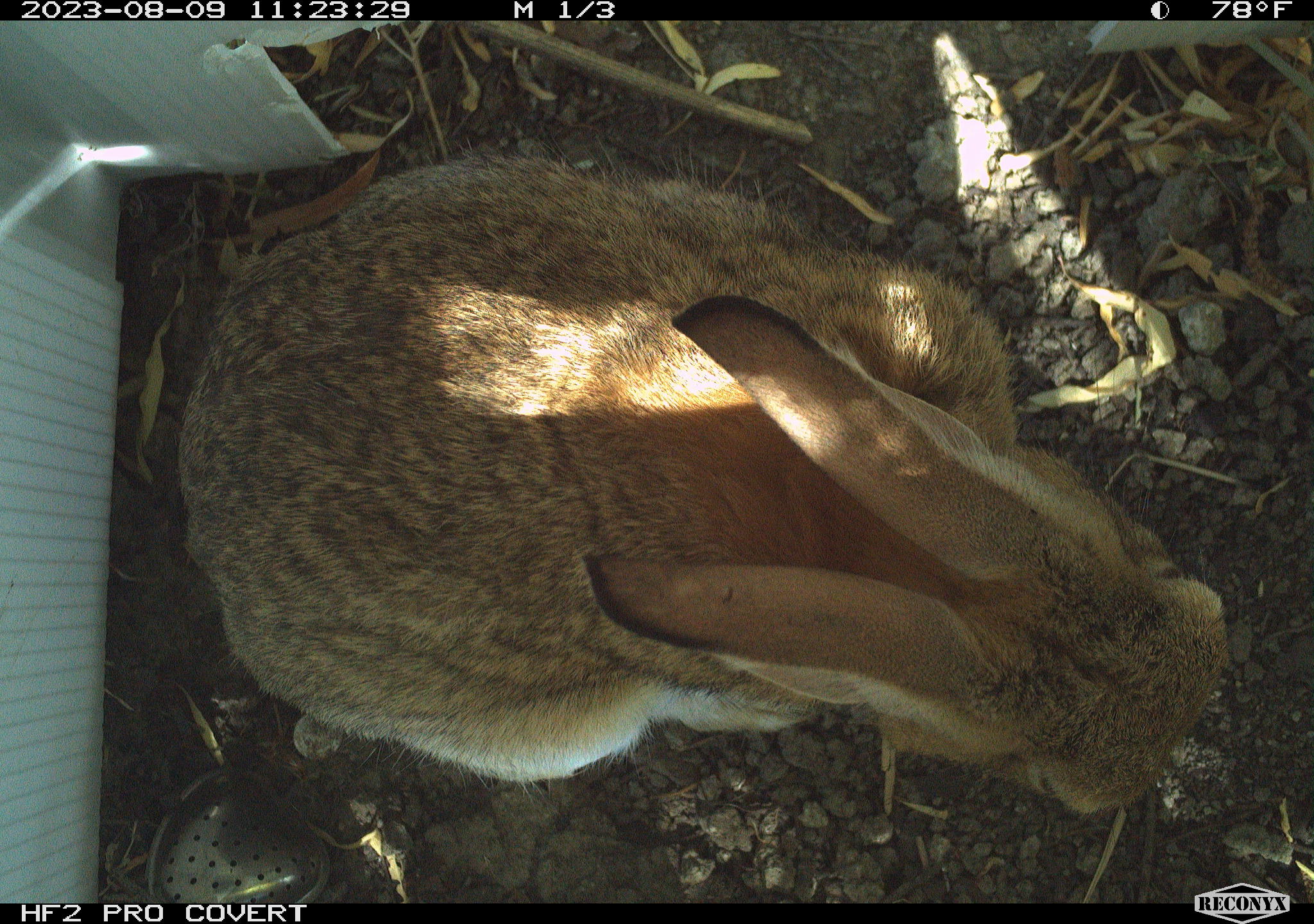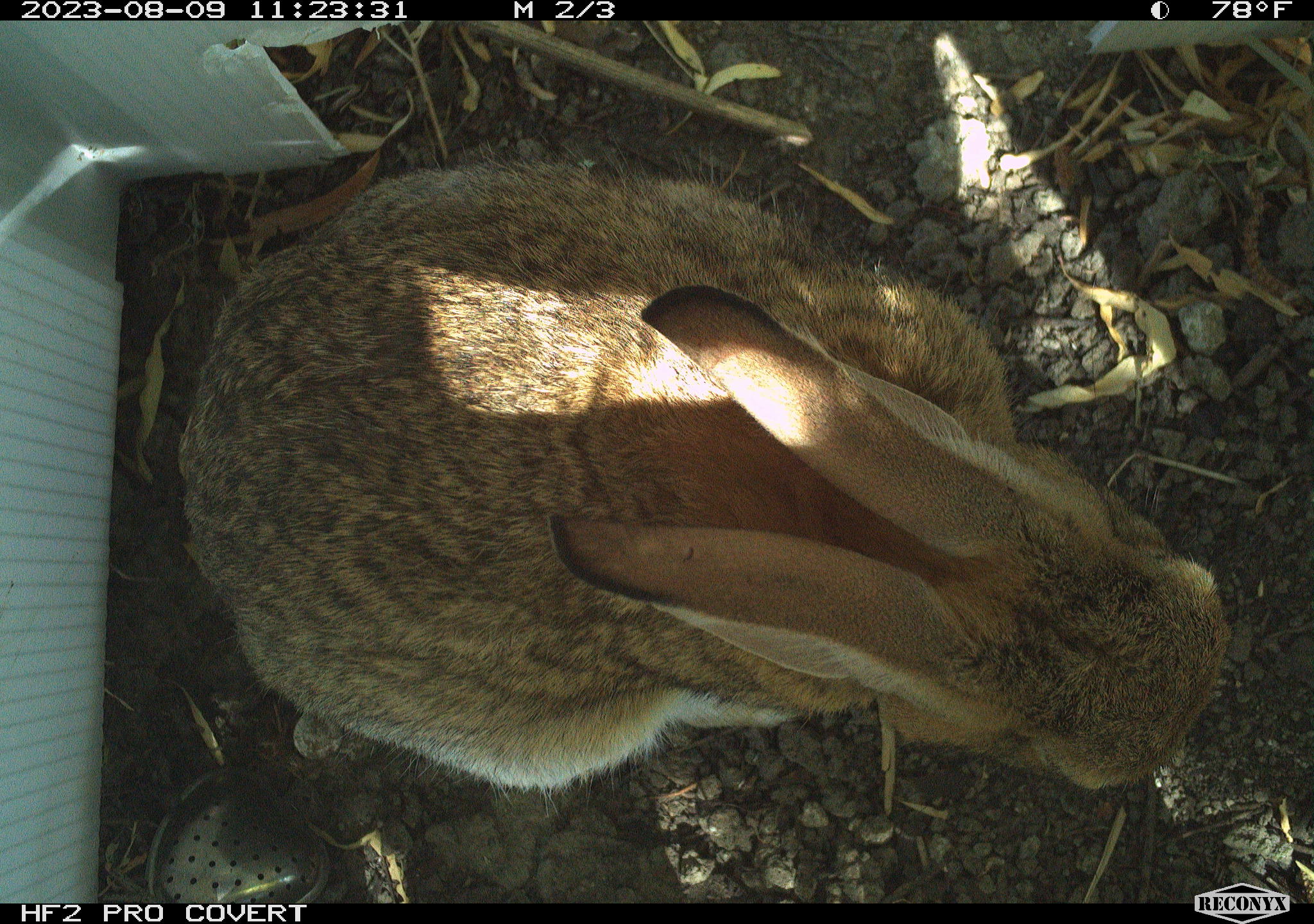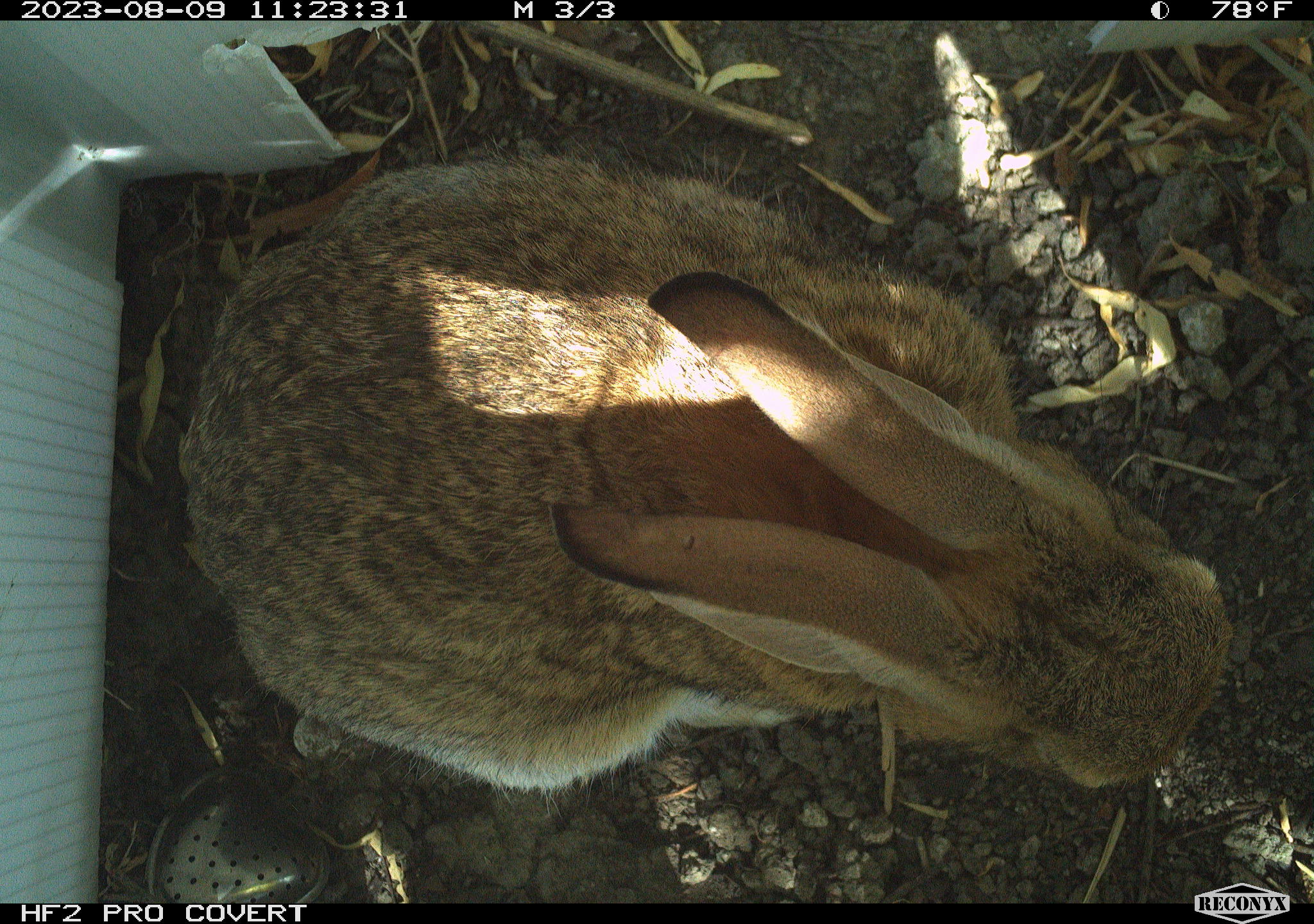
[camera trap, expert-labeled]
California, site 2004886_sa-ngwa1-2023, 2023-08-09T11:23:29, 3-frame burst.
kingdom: Animalia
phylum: Chordata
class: Mammalia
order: Lagomorpha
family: Leporidae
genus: Sylvilagus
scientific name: Sylvilagus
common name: cottontail rabbits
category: sylvilagus species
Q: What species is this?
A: Sylvilagus species (cottontail rabbits) (Sylvilagus).